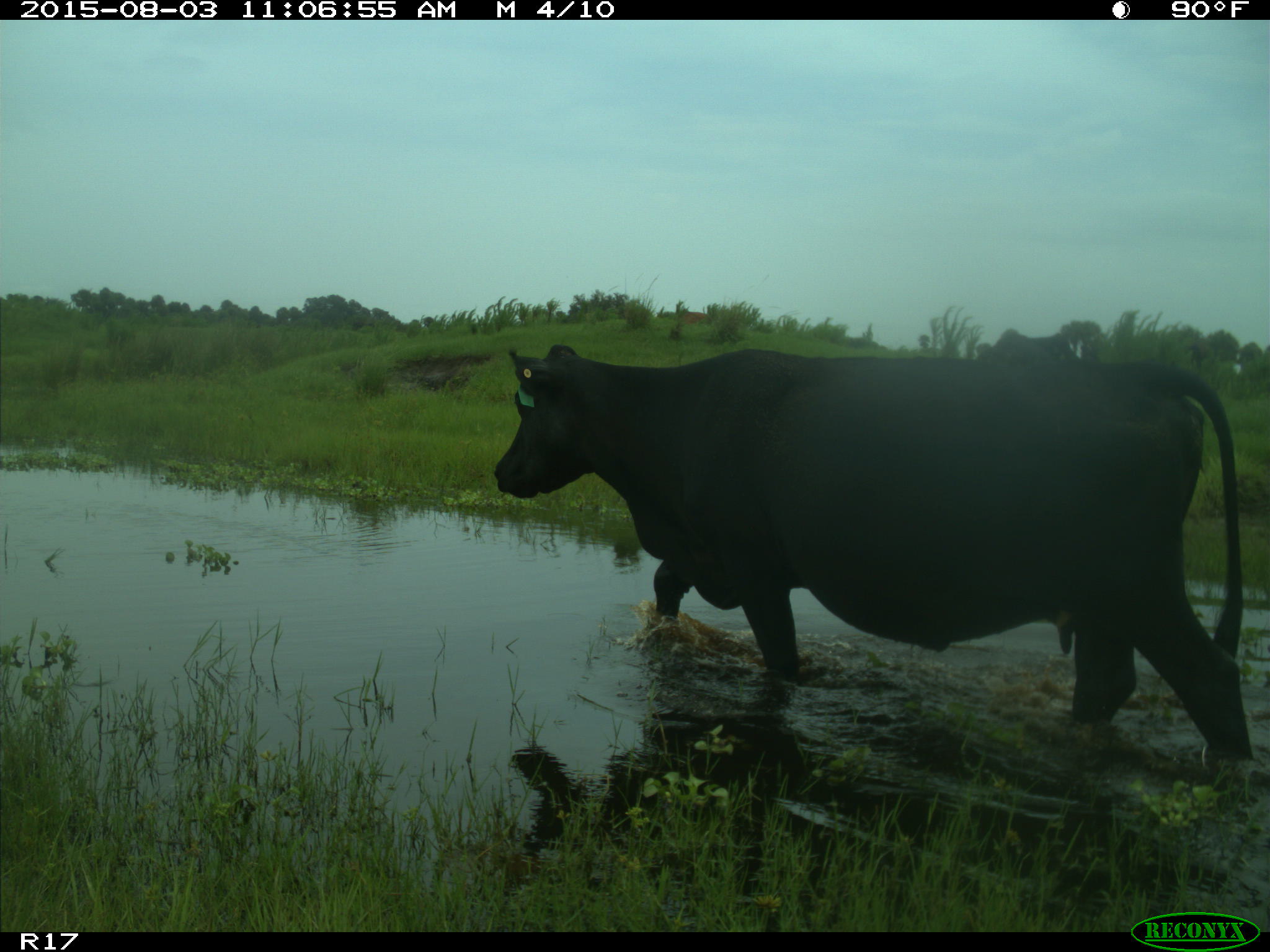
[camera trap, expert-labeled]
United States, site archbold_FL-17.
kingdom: Animalia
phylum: Chordata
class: Mammalia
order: Artiodactyla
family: Bovidae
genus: Bos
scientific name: Bos taurus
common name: domestic cow